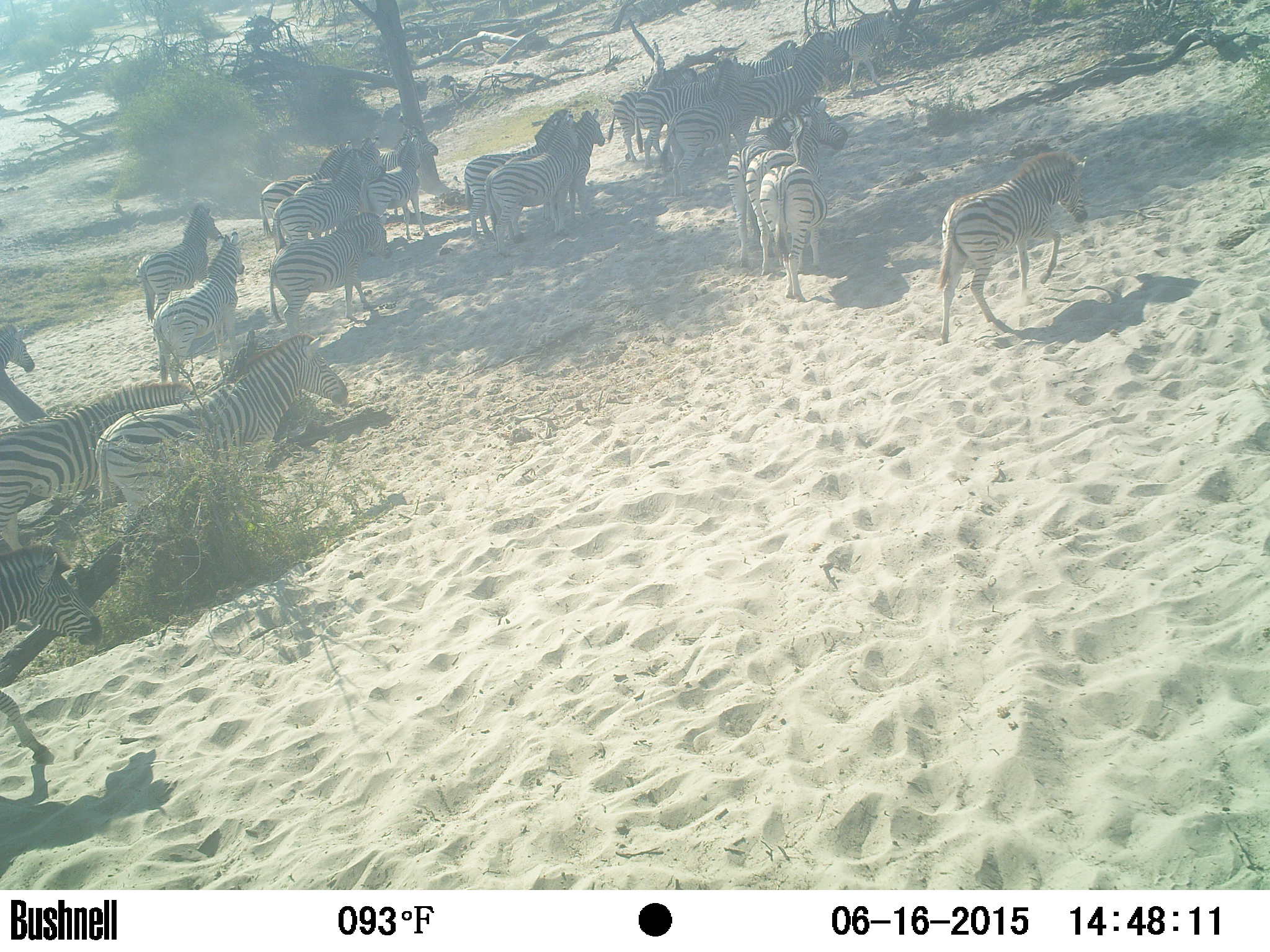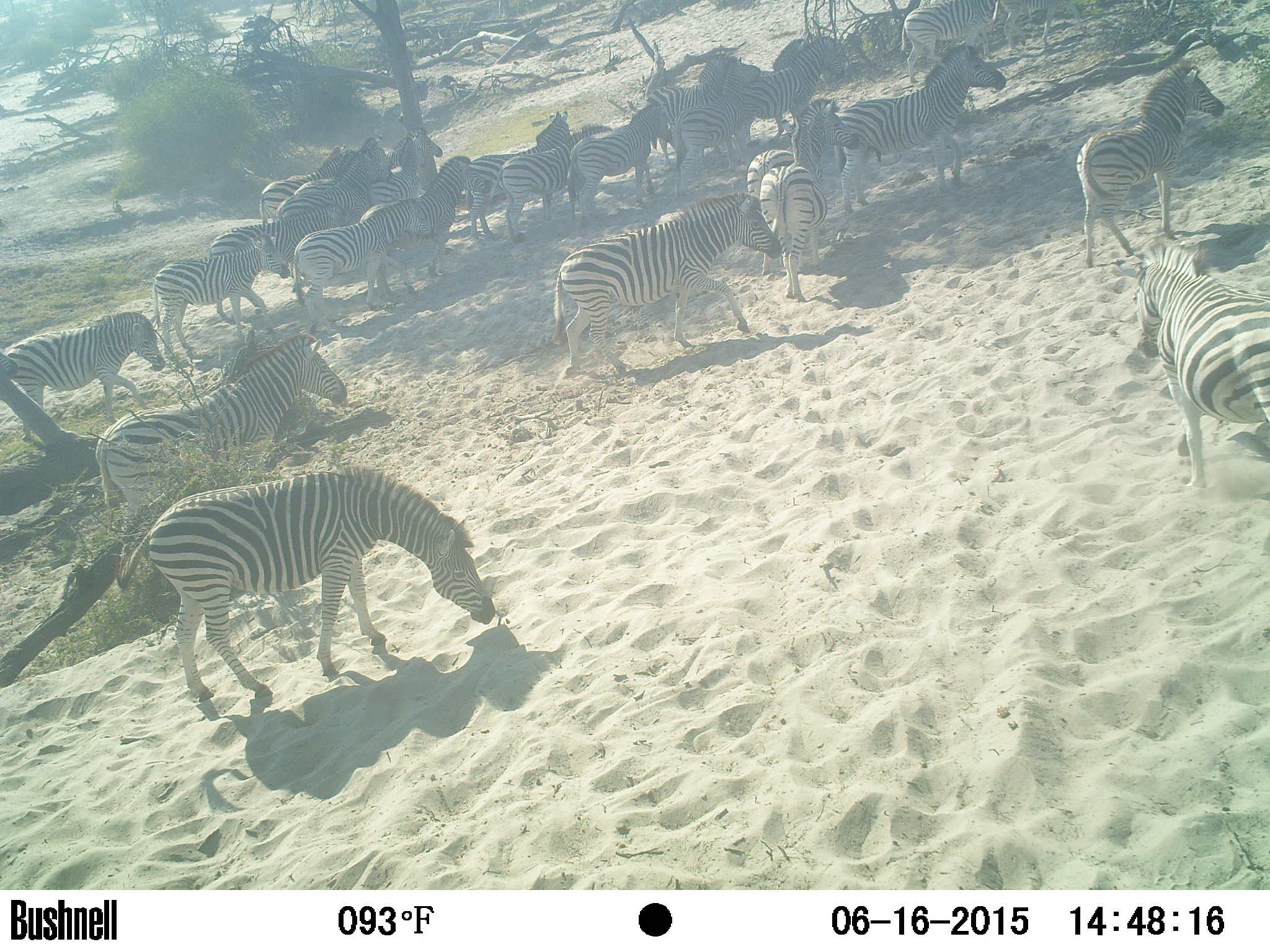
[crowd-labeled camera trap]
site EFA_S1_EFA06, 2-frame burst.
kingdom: Animalia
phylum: Chordata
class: Mammalia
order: Perissodactyla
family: Equidae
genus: Equus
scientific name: Equus quagga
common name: plains zebra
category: zebraplains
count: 11-50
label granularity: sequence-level